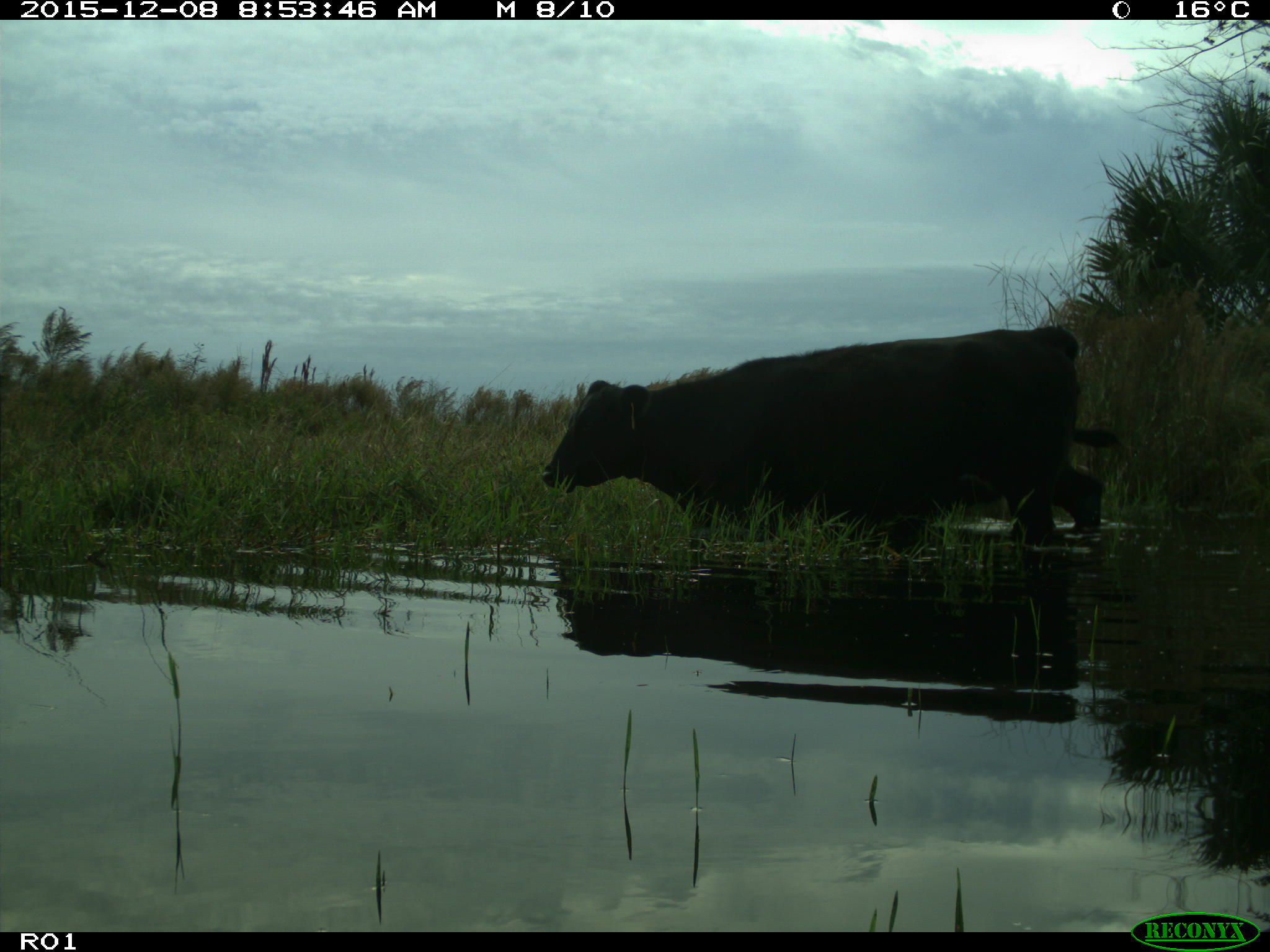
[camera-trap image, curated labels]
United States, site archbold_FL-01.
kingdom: Animalia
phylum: Chordata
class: Mammalia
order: Artiodactyla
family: Bovidae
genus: Bos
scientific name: Bos taurus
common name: domestic cow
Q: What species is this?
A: Bos taurus (domestic cow).